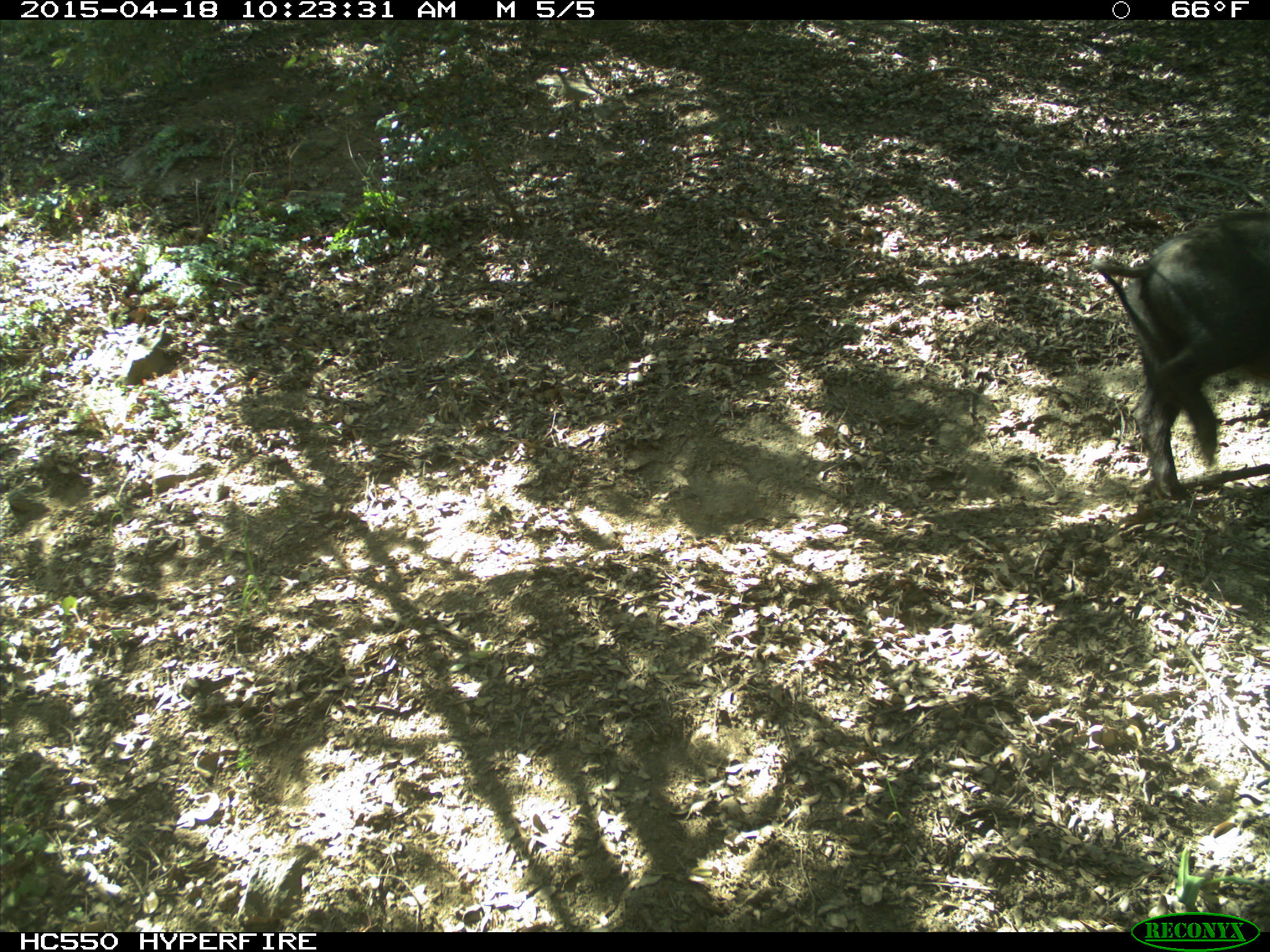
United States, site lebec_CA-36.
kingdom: Animalia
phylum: Chordata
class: Mammalia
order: Artiodactyla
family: Suidae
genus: Sus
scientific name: Sus scrofa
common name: wild boar